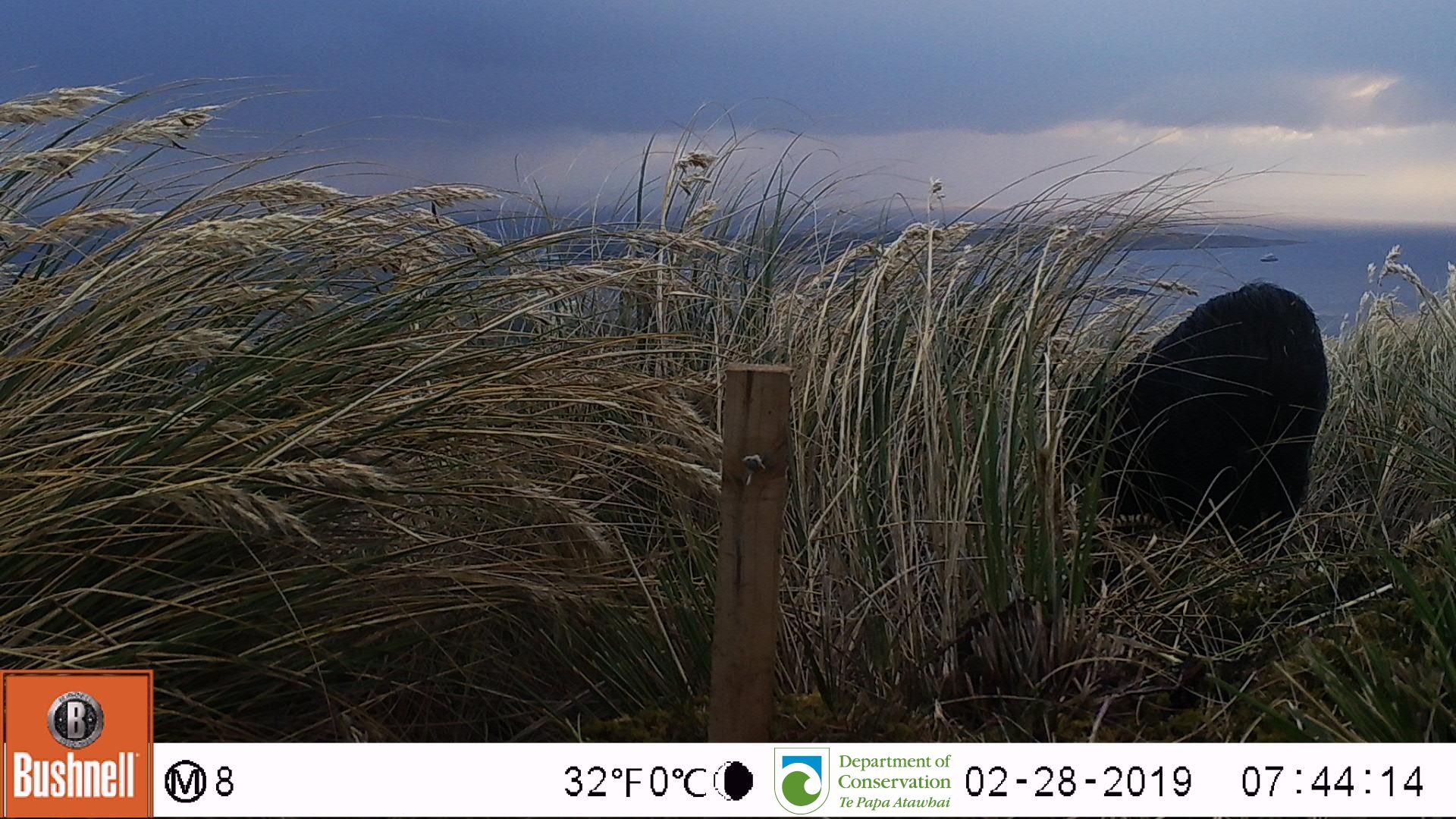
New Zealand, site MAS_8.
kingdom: Animalia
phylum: Chordata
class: Mammalia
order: Artiodactyla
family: Suidae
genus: Sus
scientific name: Sus scrofa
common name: pig